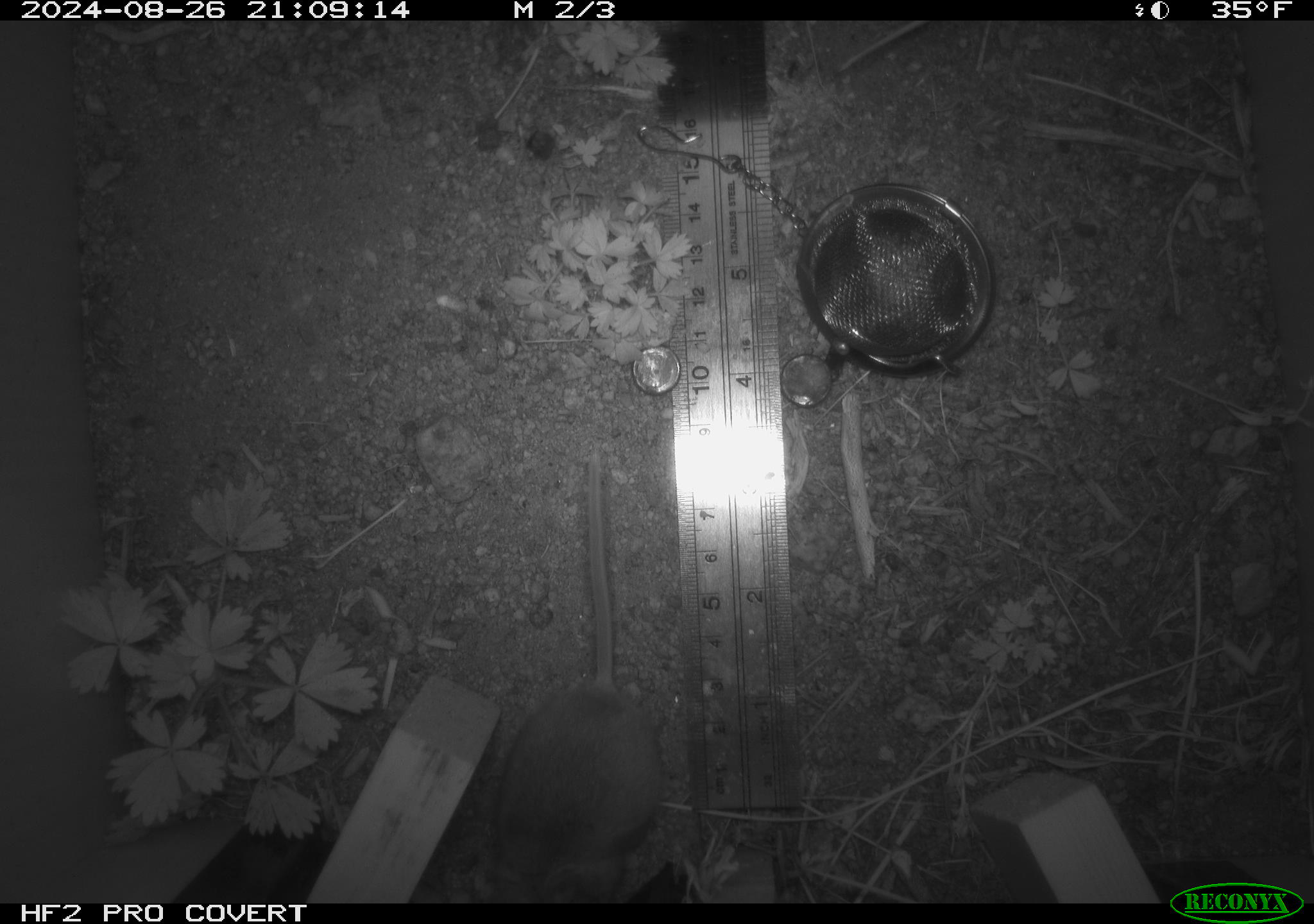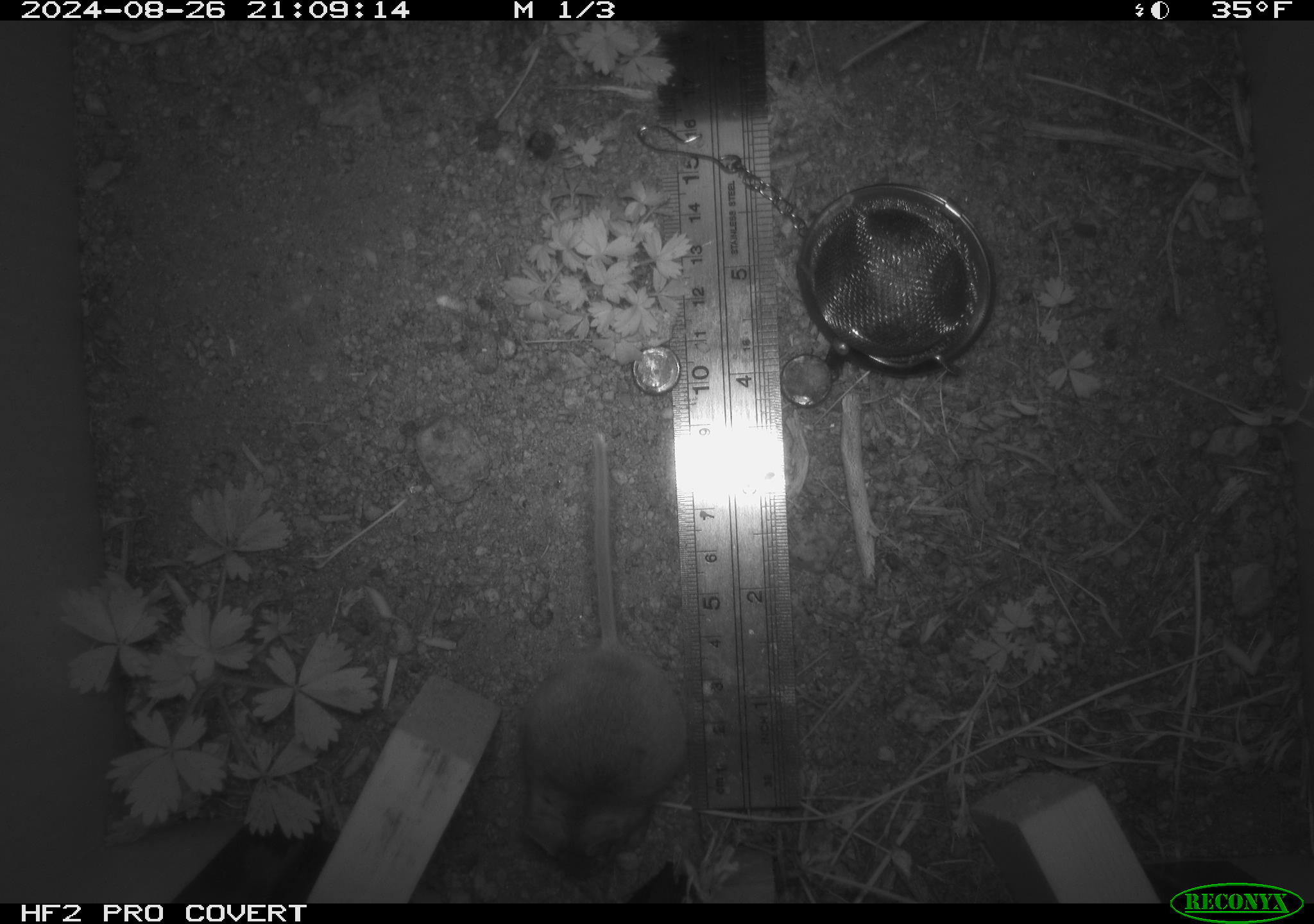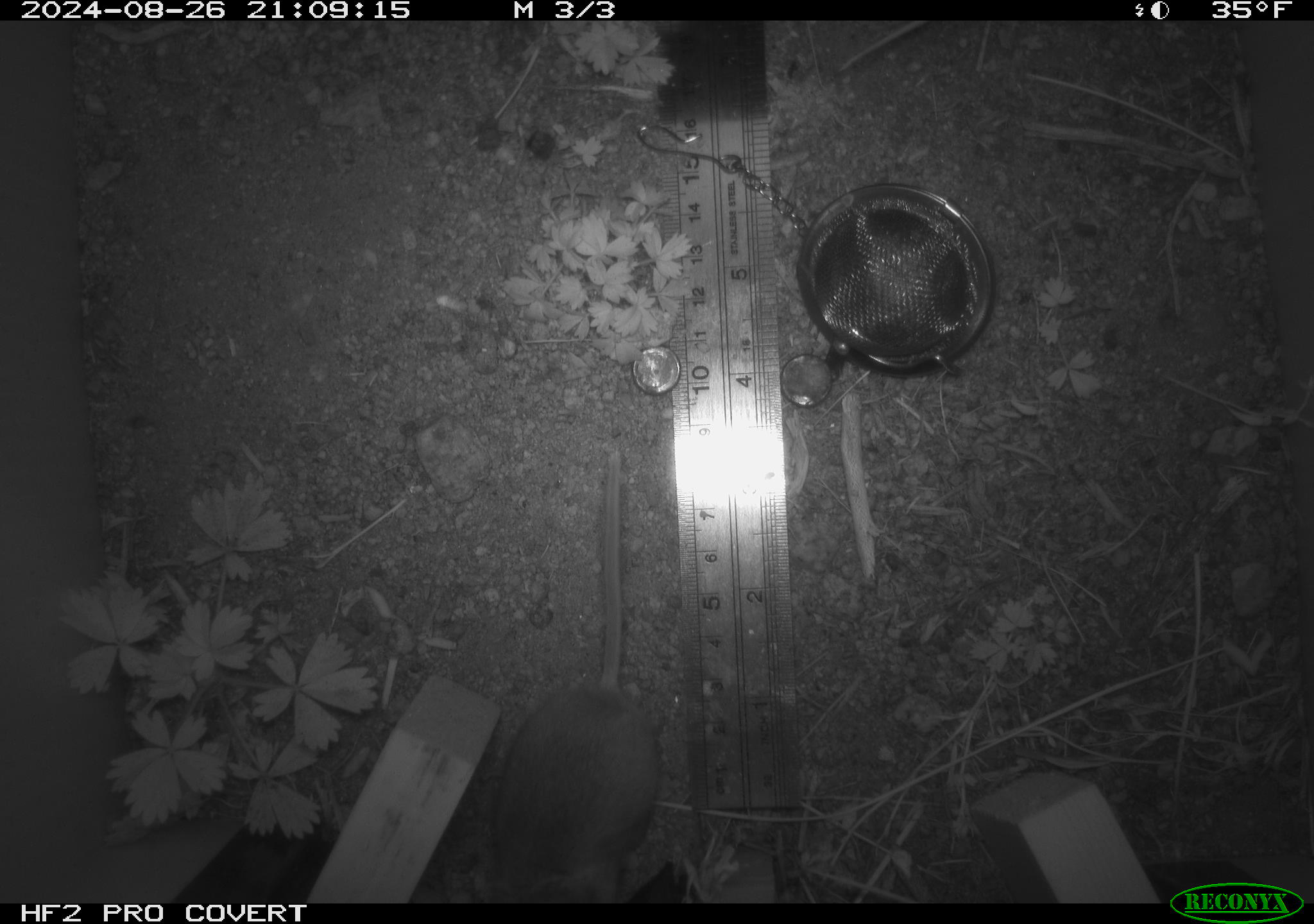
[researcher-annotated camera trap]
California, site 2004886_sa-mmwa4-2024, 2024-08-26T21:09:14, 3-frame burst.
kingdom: Animalia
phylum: Chordata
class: Mammalia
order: Rodentia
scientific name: Rodentia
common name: mouse species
Mouse species (Rodentia).